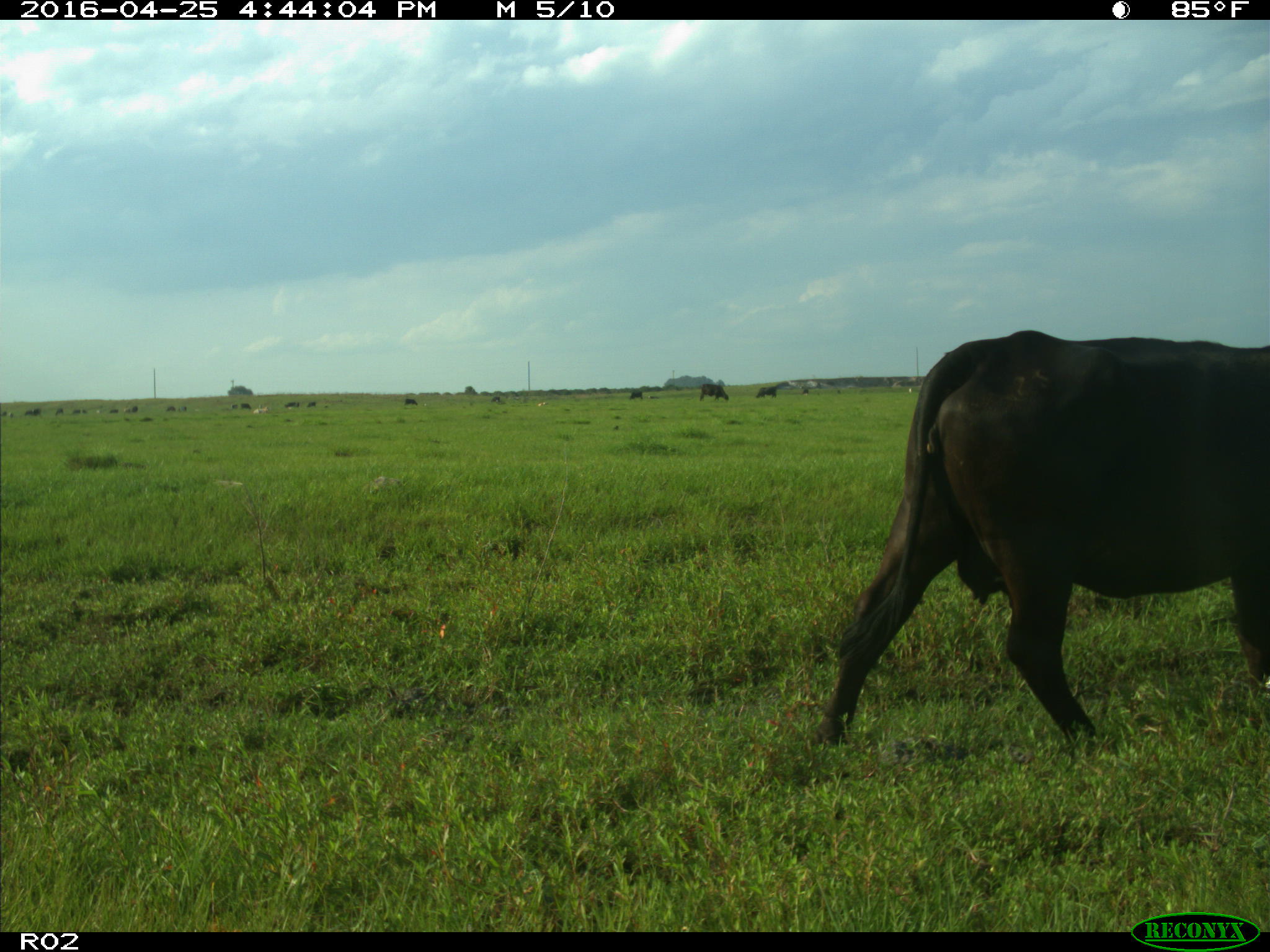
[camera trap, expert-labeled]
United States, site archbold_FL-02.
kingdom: Animalia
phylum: Chordata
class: Mammalia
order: Artiodactyla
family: Bovidae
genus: Bos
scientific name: Bos taurus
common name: domestic cow